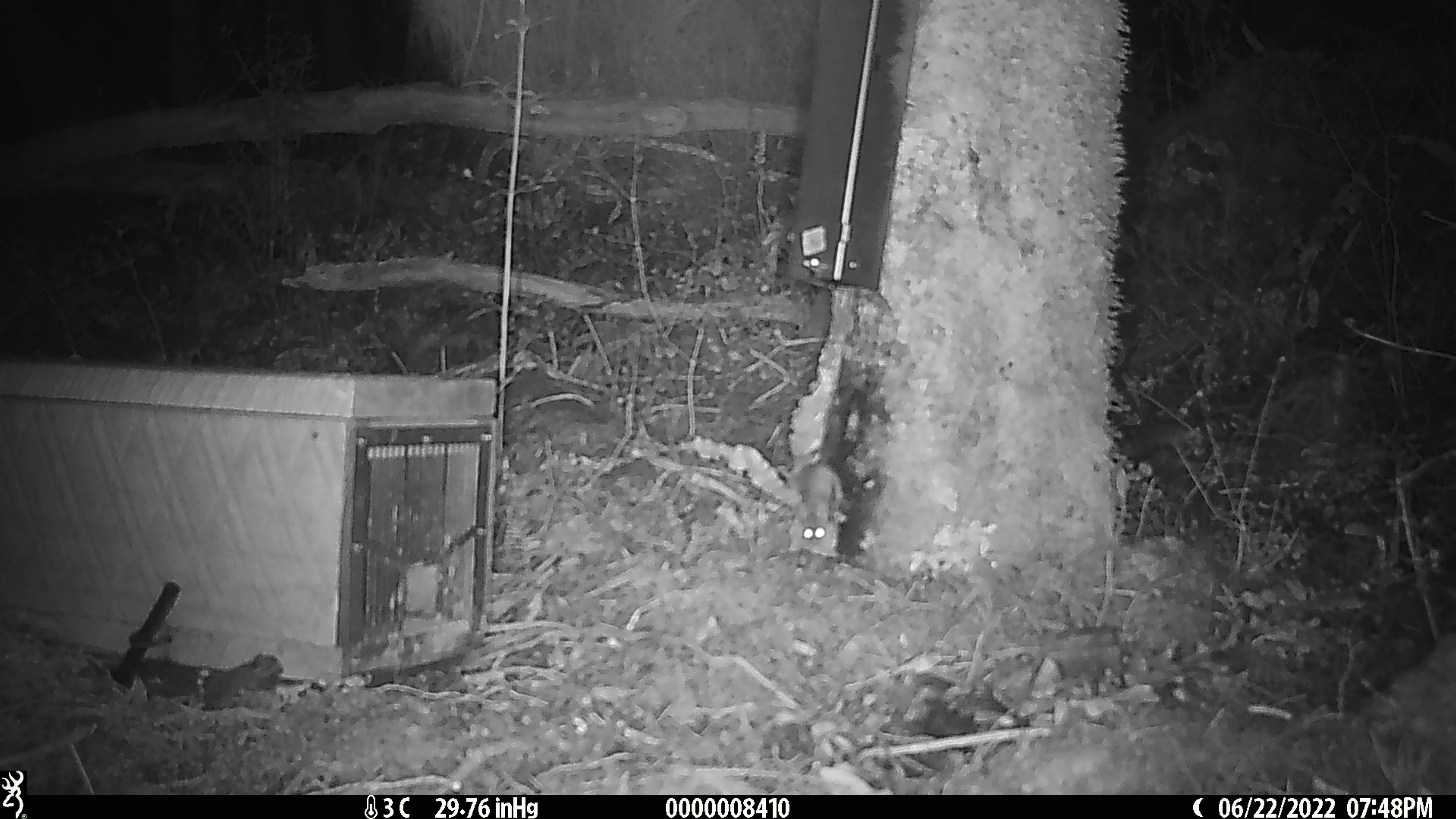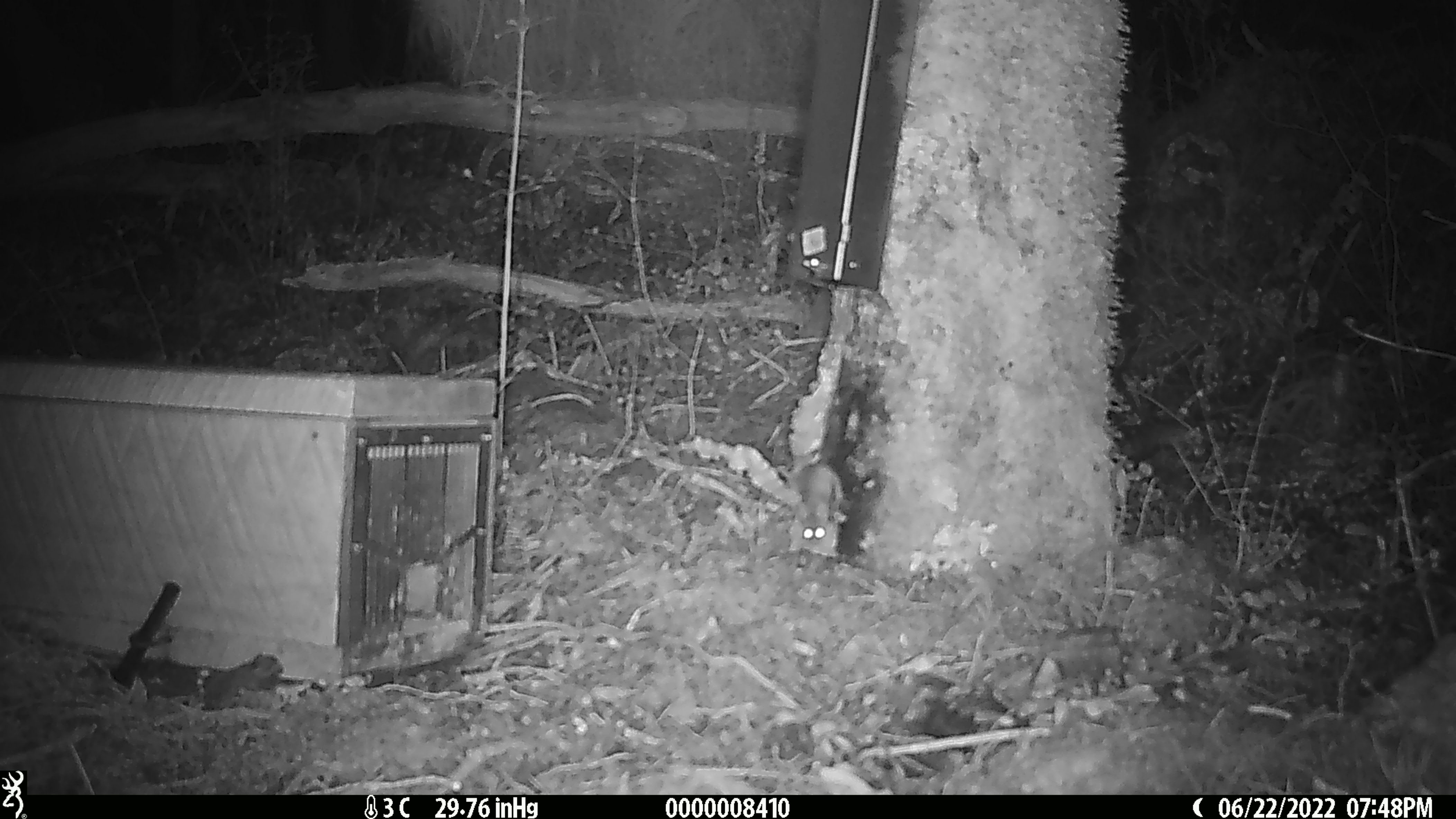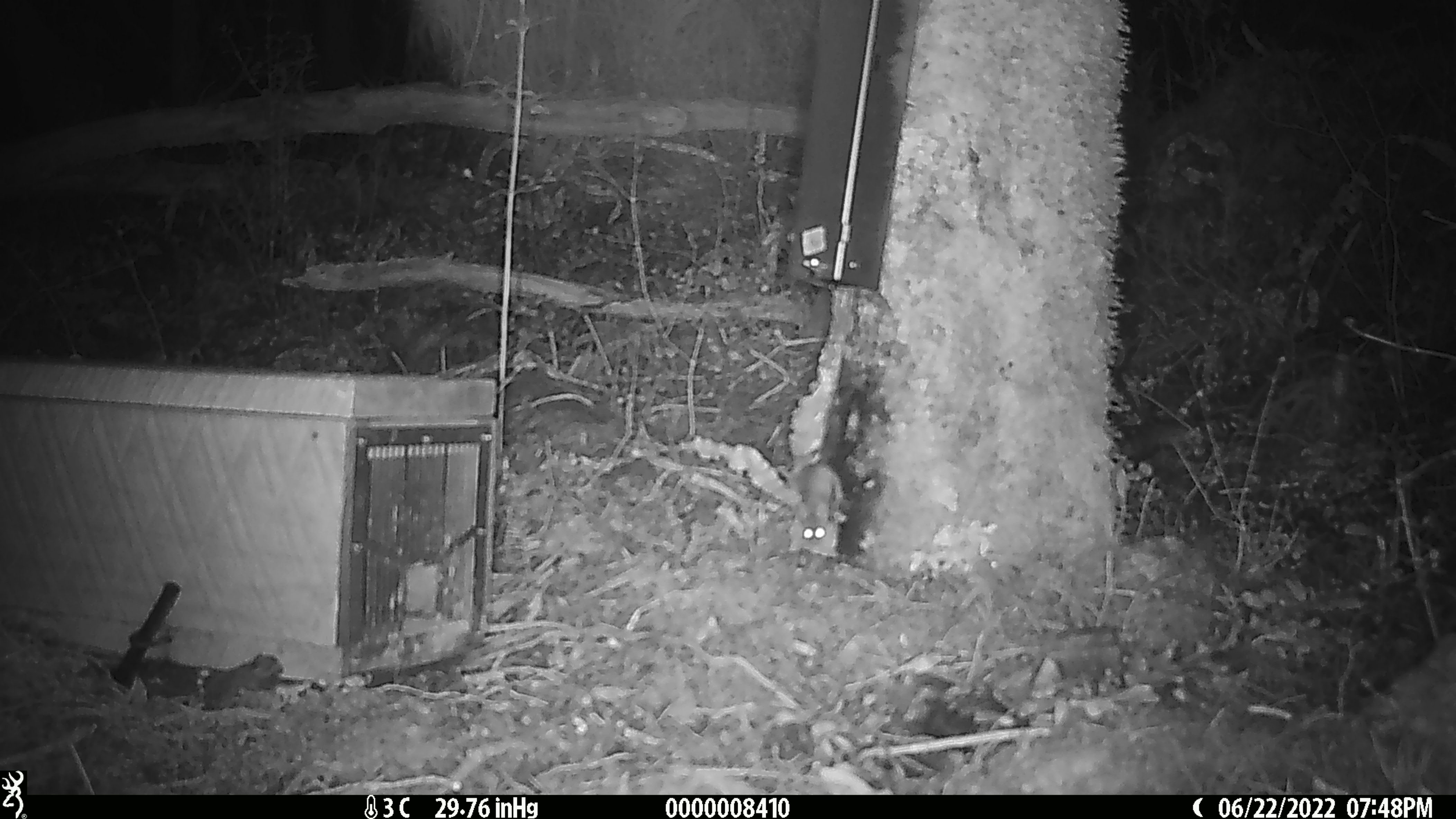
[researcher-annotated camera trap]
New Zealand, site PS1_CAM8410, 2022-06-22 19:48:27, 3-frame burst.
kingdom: Animalia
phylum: Chordata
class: Mammalia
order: Rodentia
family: Muridae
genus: Mus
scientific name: Mus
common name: mouse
Mouse (Mus).